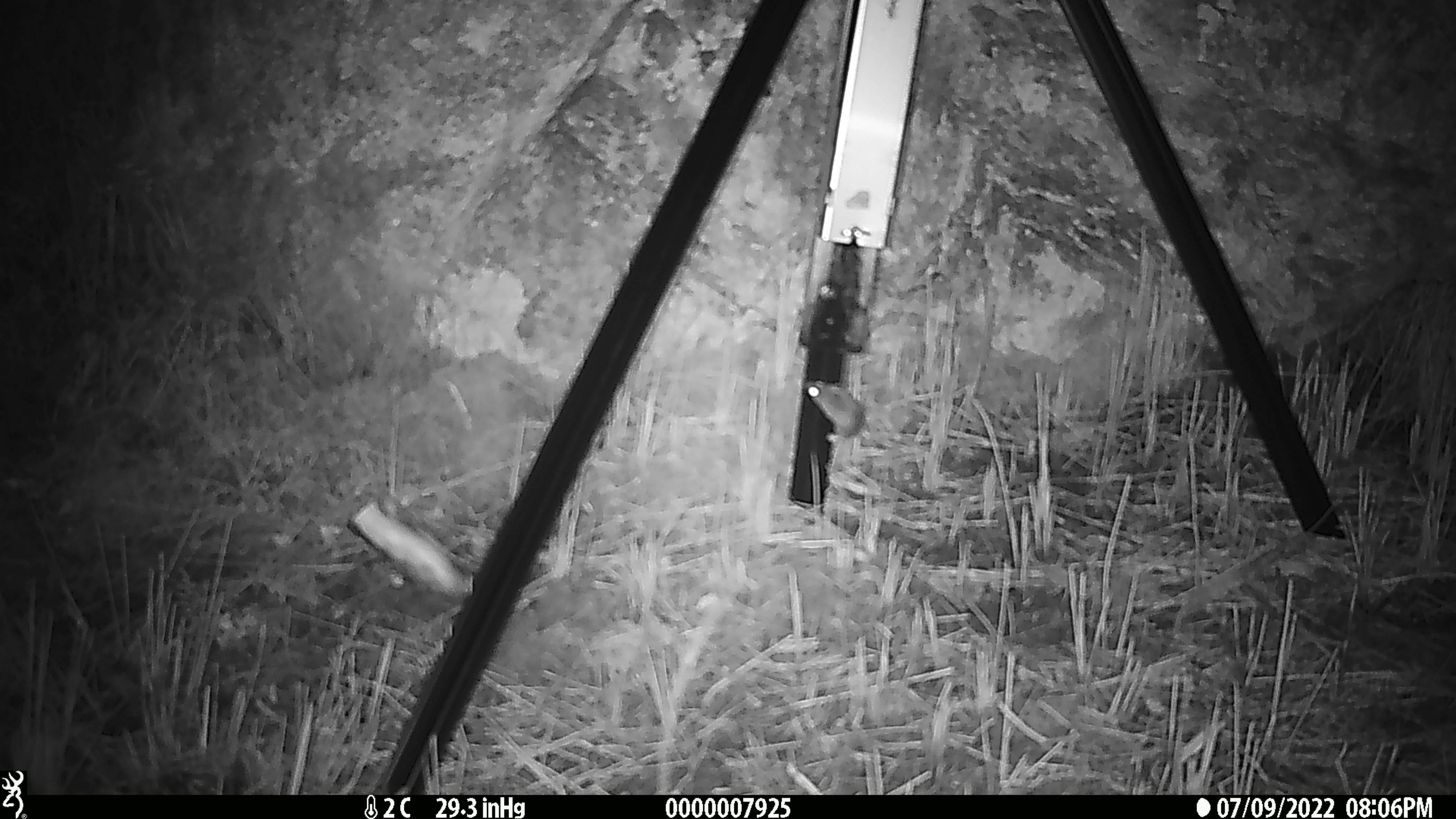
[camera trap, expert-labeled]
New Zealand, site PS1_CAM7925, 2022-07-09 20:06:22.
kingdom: Animalia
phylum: Chordata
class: Mammalia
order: Rodentia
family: Muridae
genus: Mus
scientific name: Mus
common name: mouse